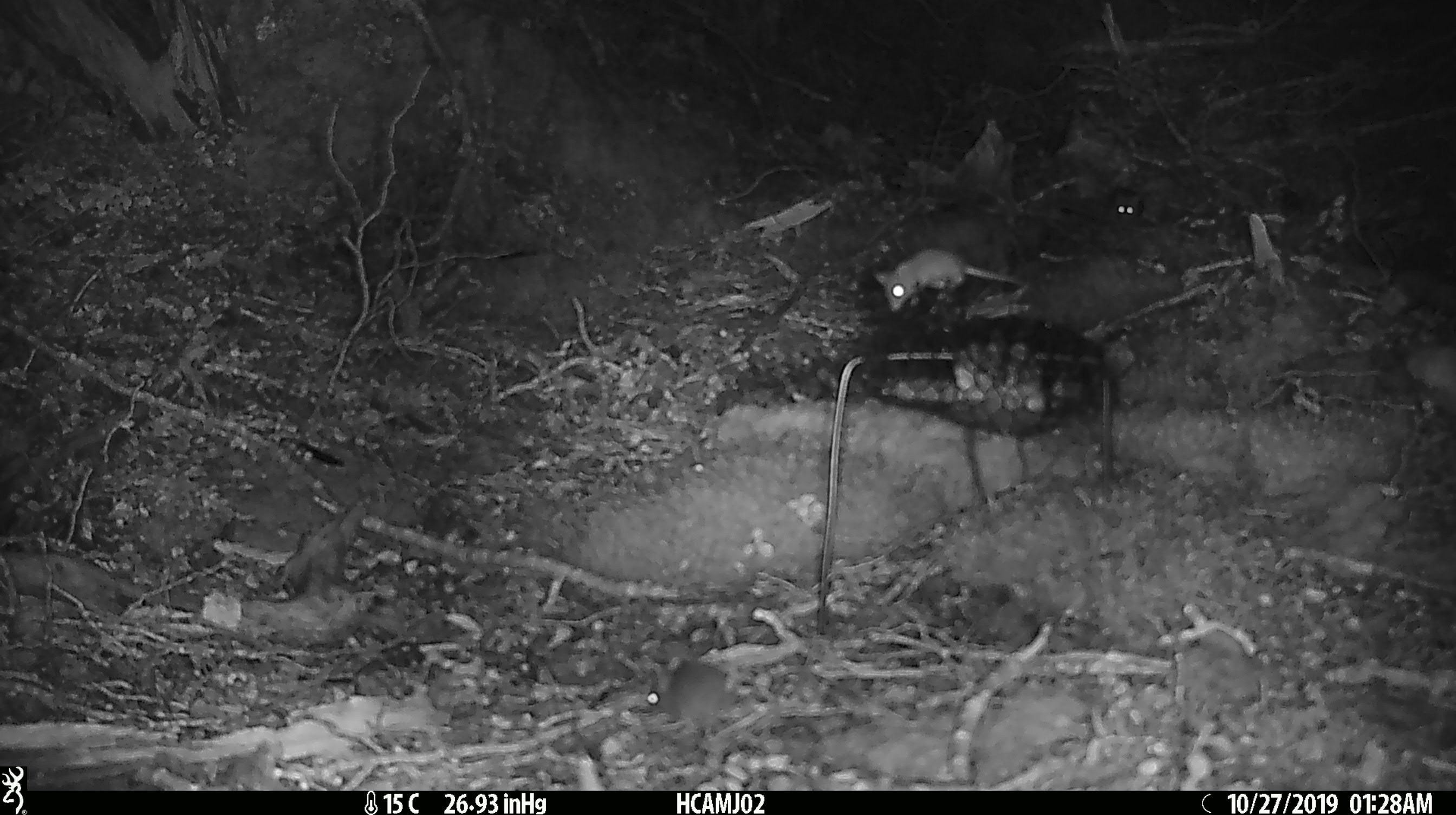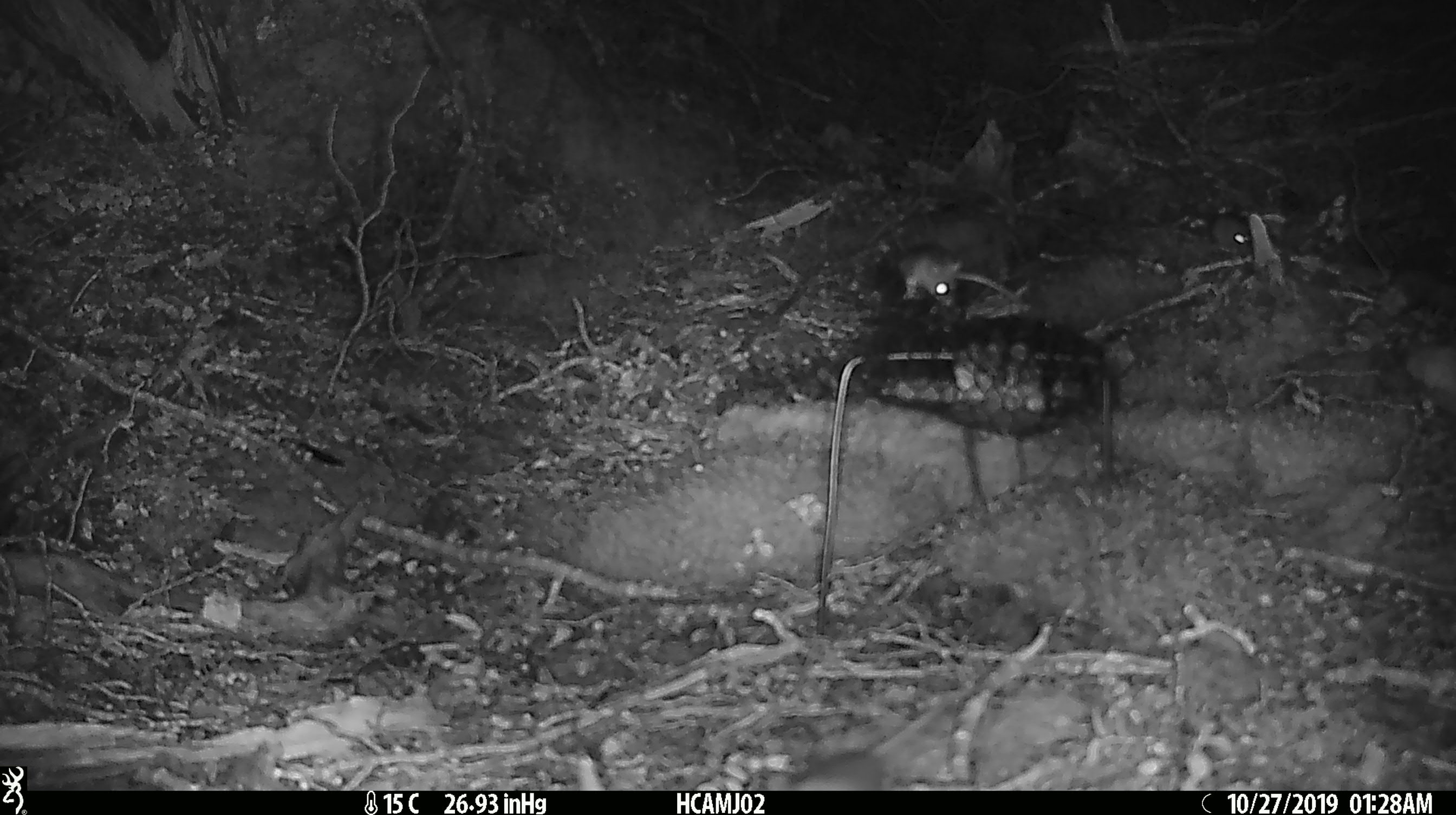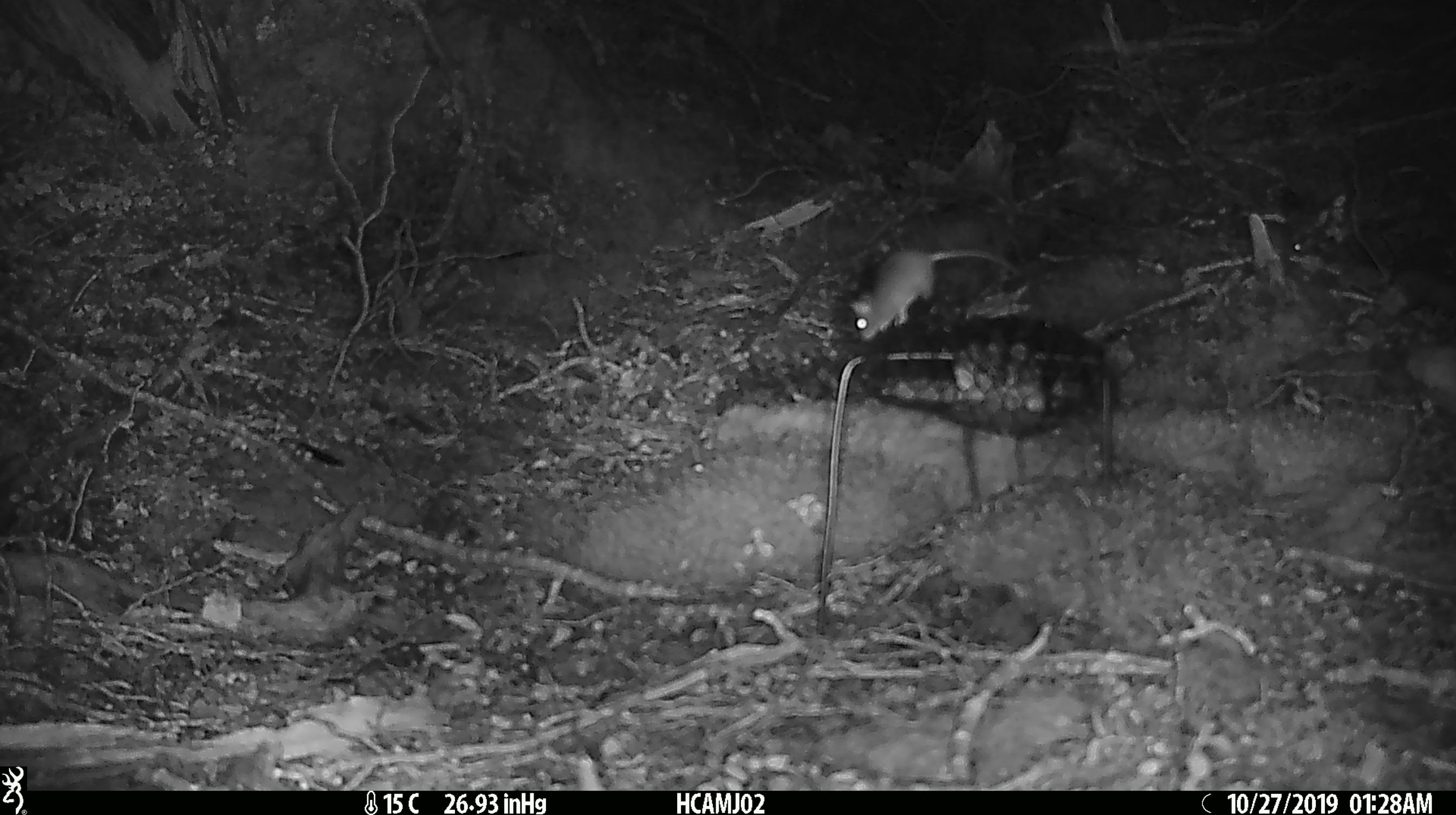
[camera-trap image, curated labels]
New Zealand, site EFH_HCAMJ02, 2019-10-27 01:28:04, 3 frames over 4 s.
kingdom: Animalia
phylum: Chordata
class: Mammalia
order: Rodentia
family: Muridae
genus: Mus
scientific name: Mus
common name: mouse